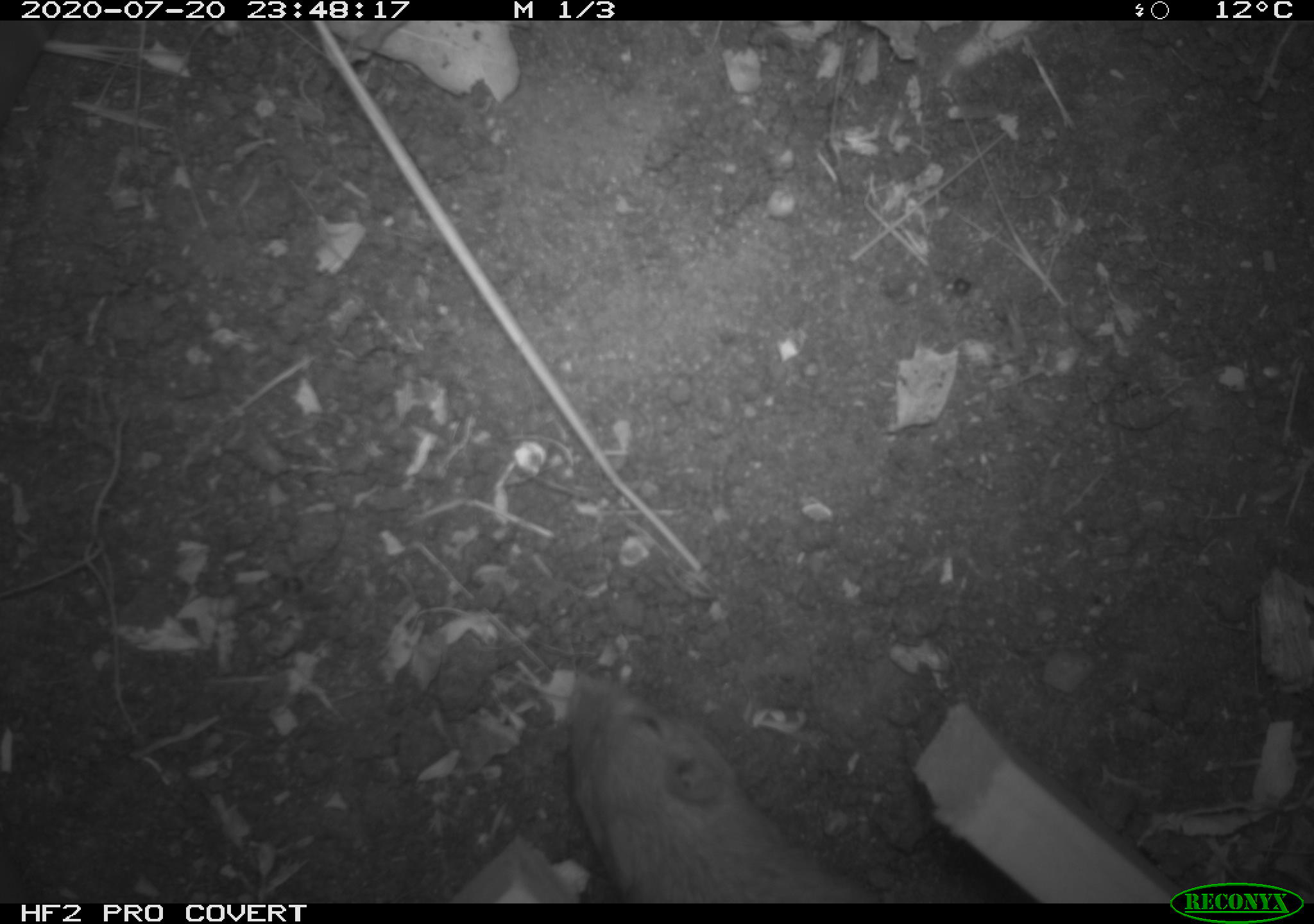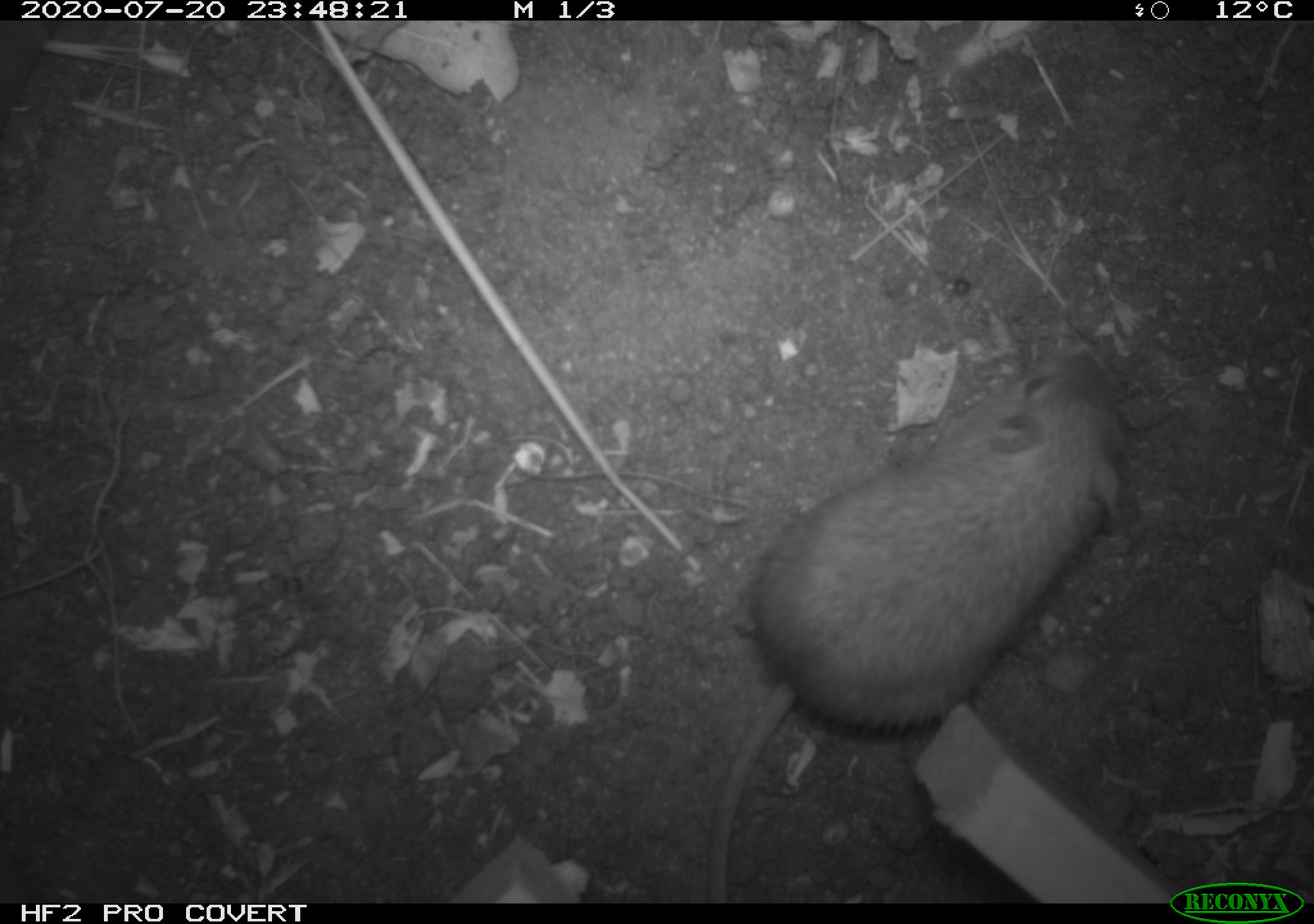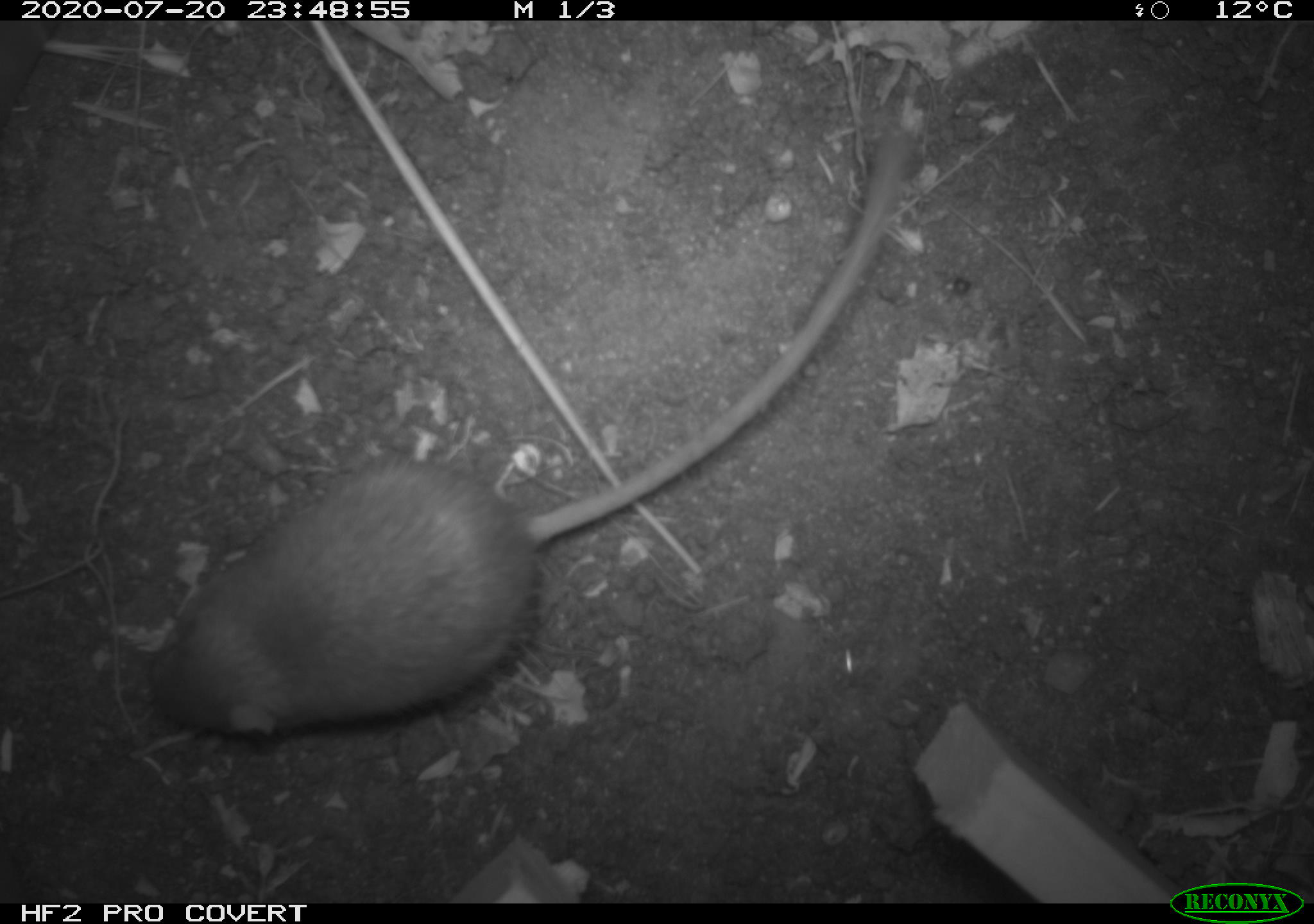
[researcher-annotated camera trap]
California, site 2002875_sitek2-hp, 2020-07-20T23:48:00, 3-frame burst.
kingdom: Animalia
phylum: Chordata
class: Mammalia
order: Rodentia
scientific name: Rodentia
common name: rodent